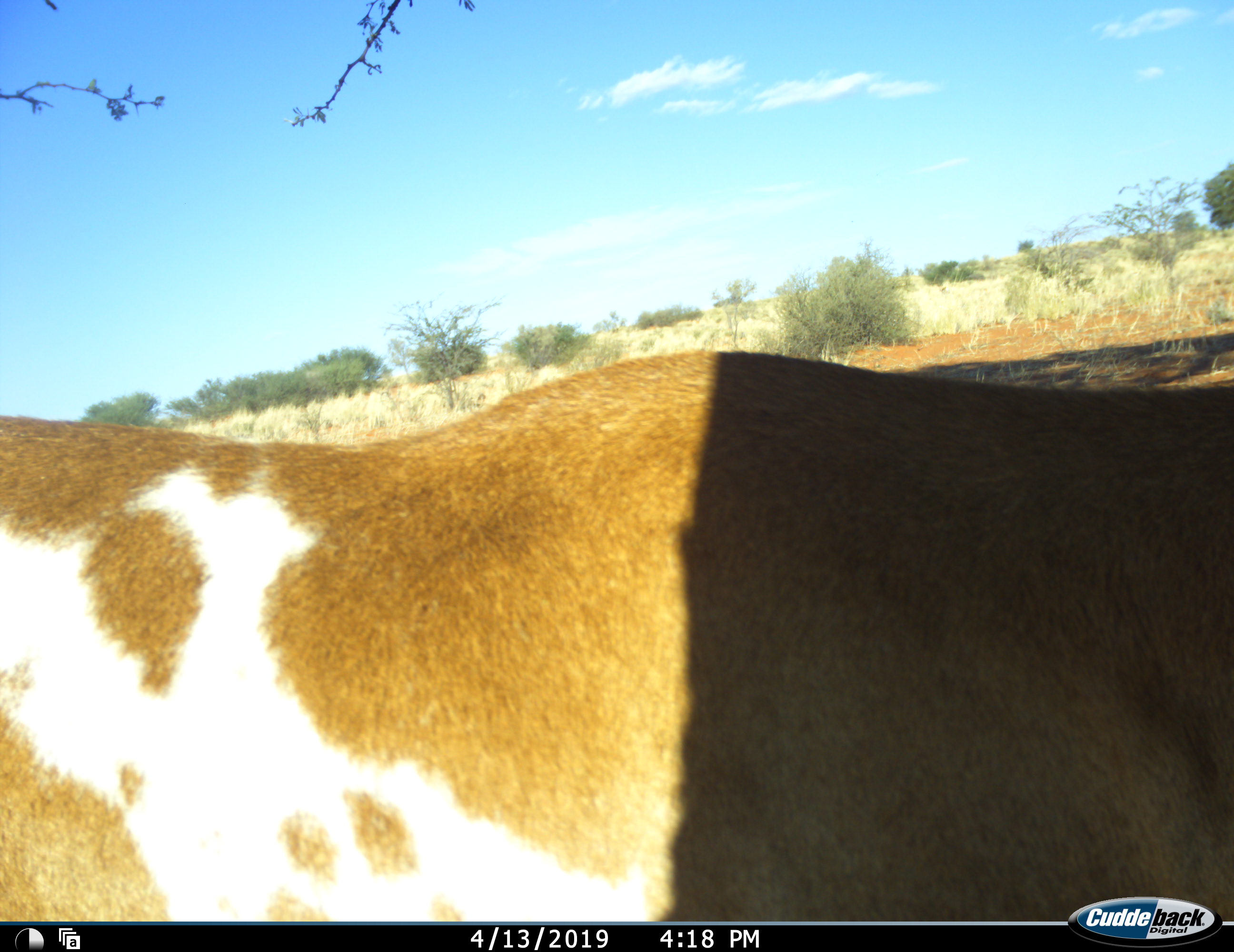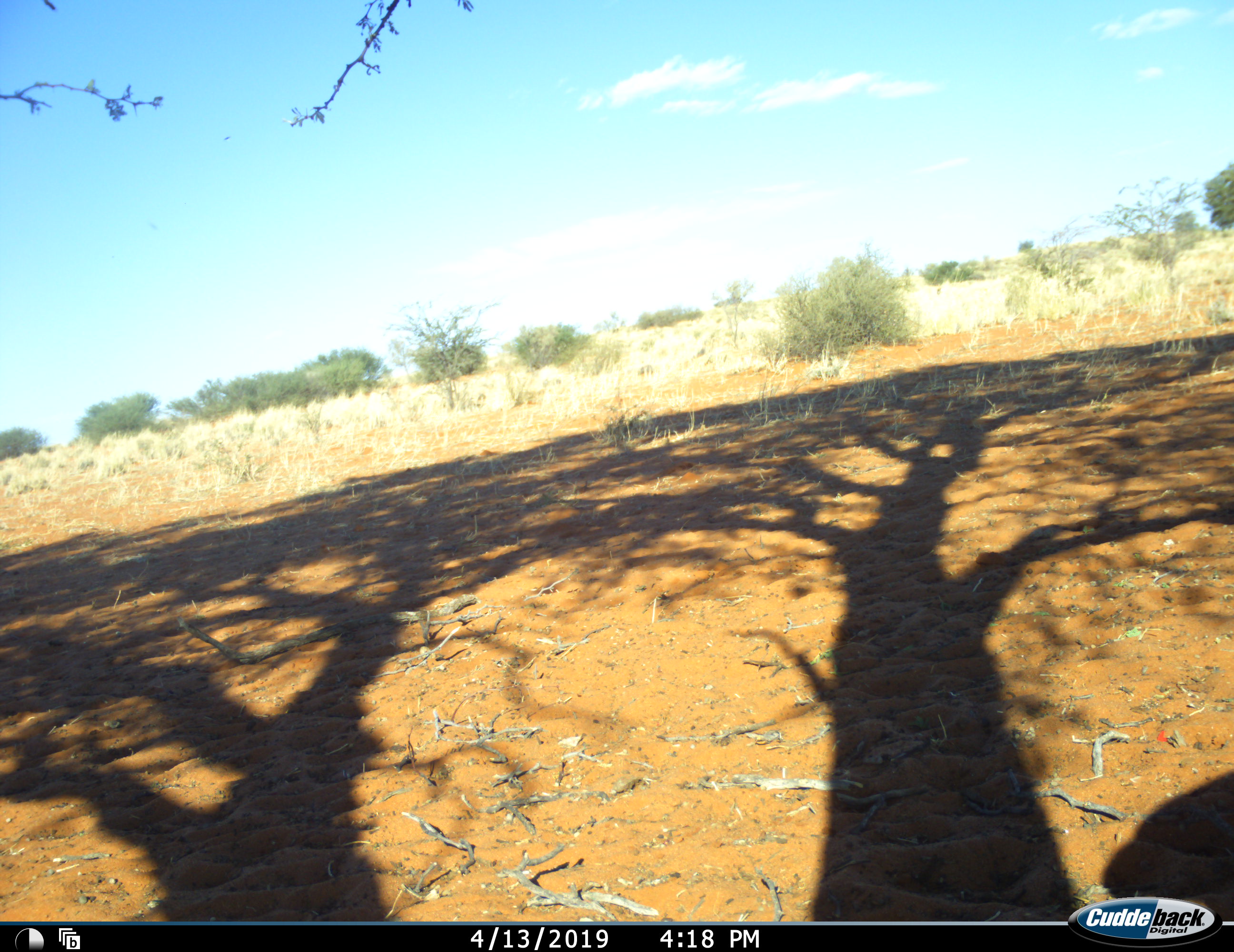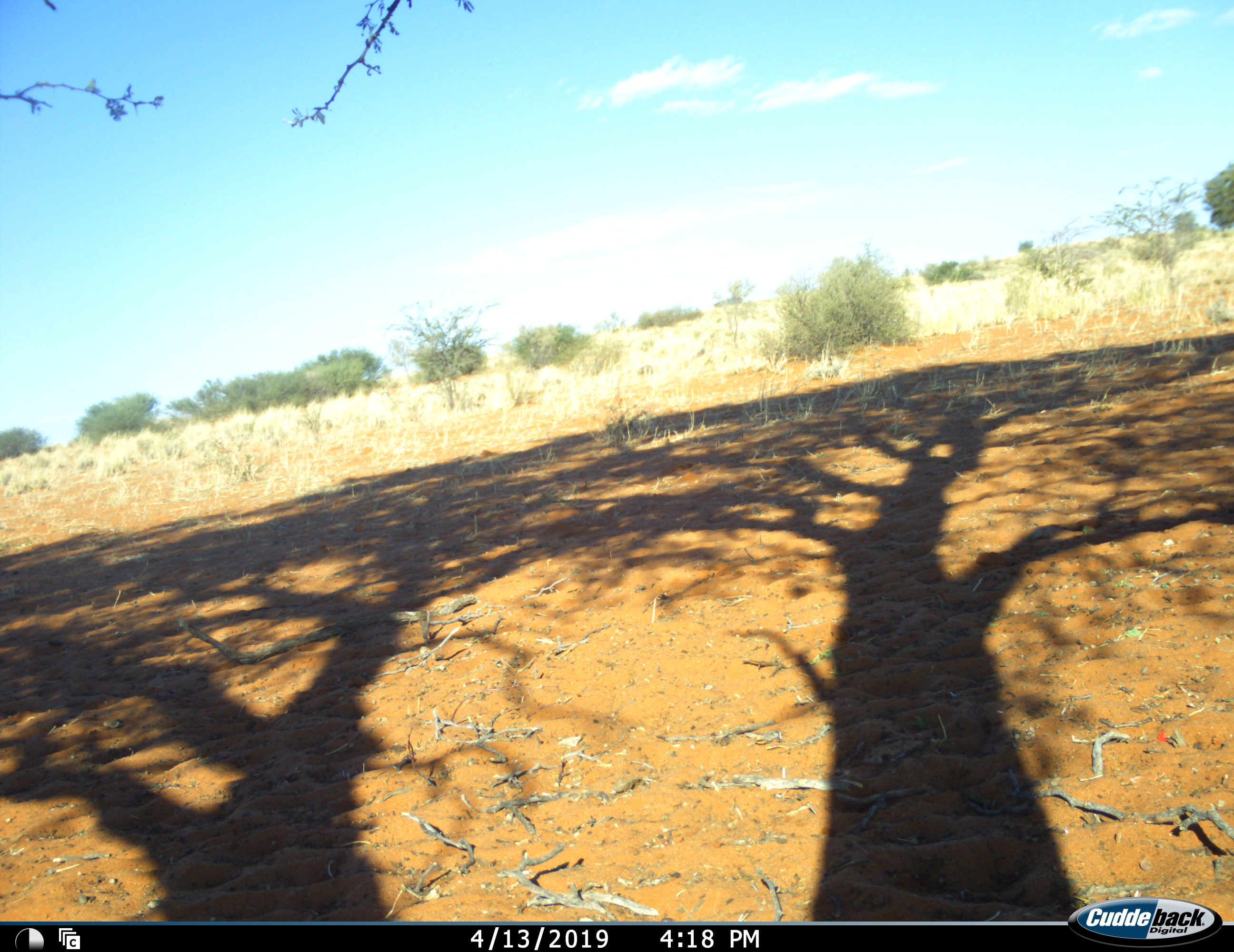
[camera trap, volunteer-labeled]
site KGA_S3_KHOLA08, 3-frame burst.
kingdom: Animalia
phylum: Chordata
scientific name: Vertebrata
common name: domestic animal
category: domesticanimal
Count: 1.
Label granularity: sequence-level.